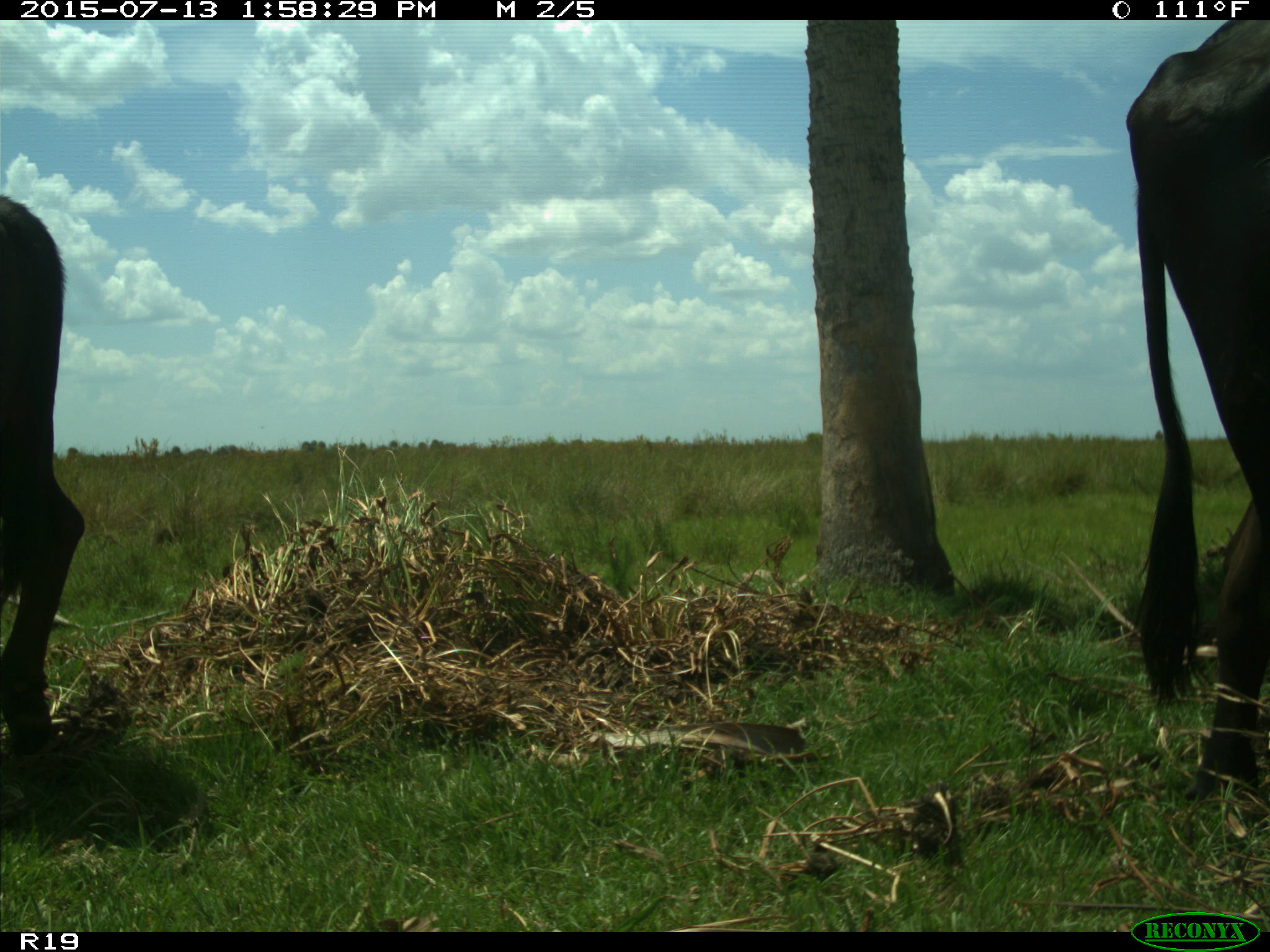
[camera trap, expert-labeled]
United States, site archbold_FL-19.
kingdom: Animalia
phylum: Chordata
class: Mammalia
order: Artiodactyla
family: Bovidae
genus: Bos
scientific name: Bos taurus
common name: domestic cow